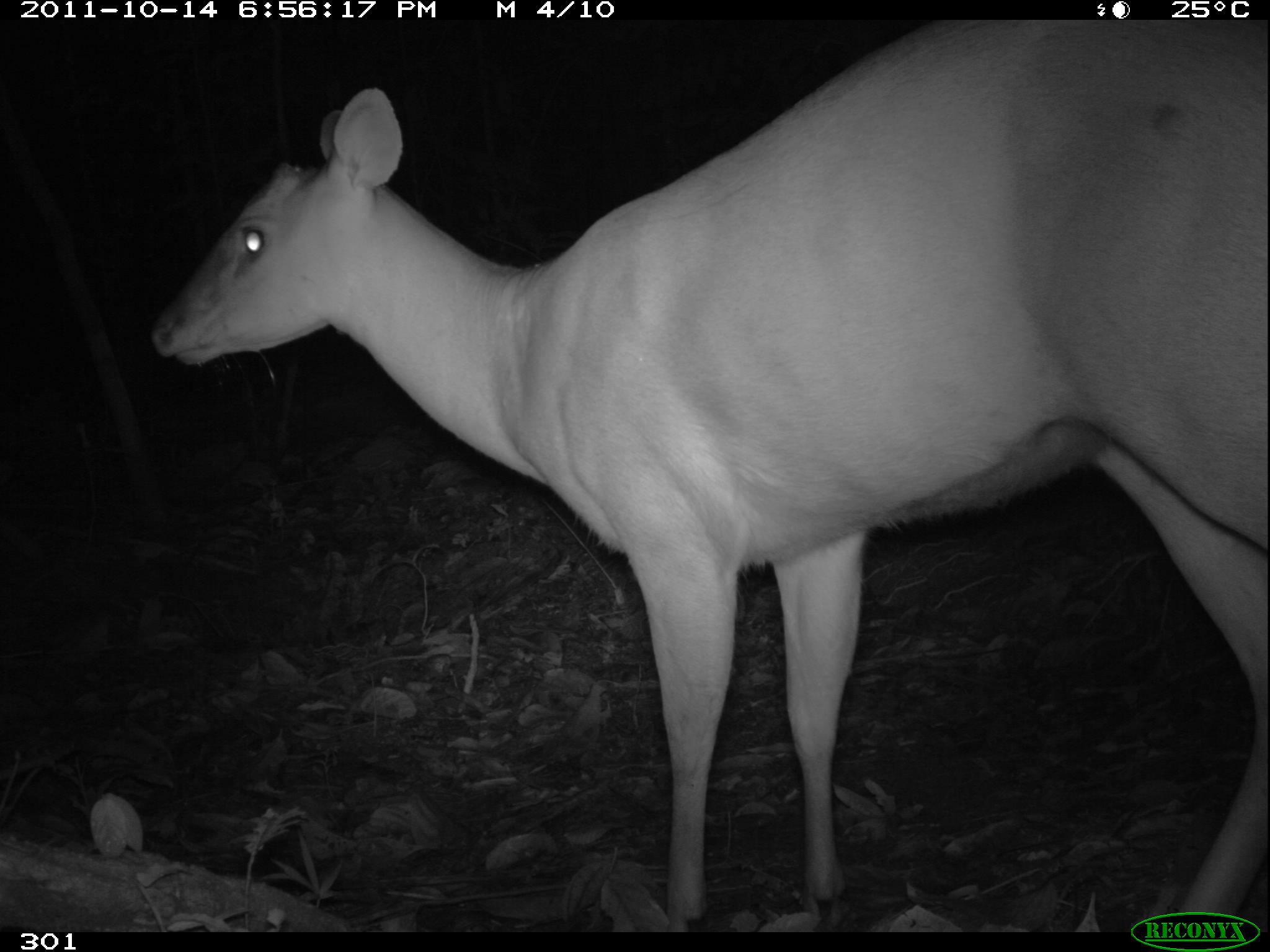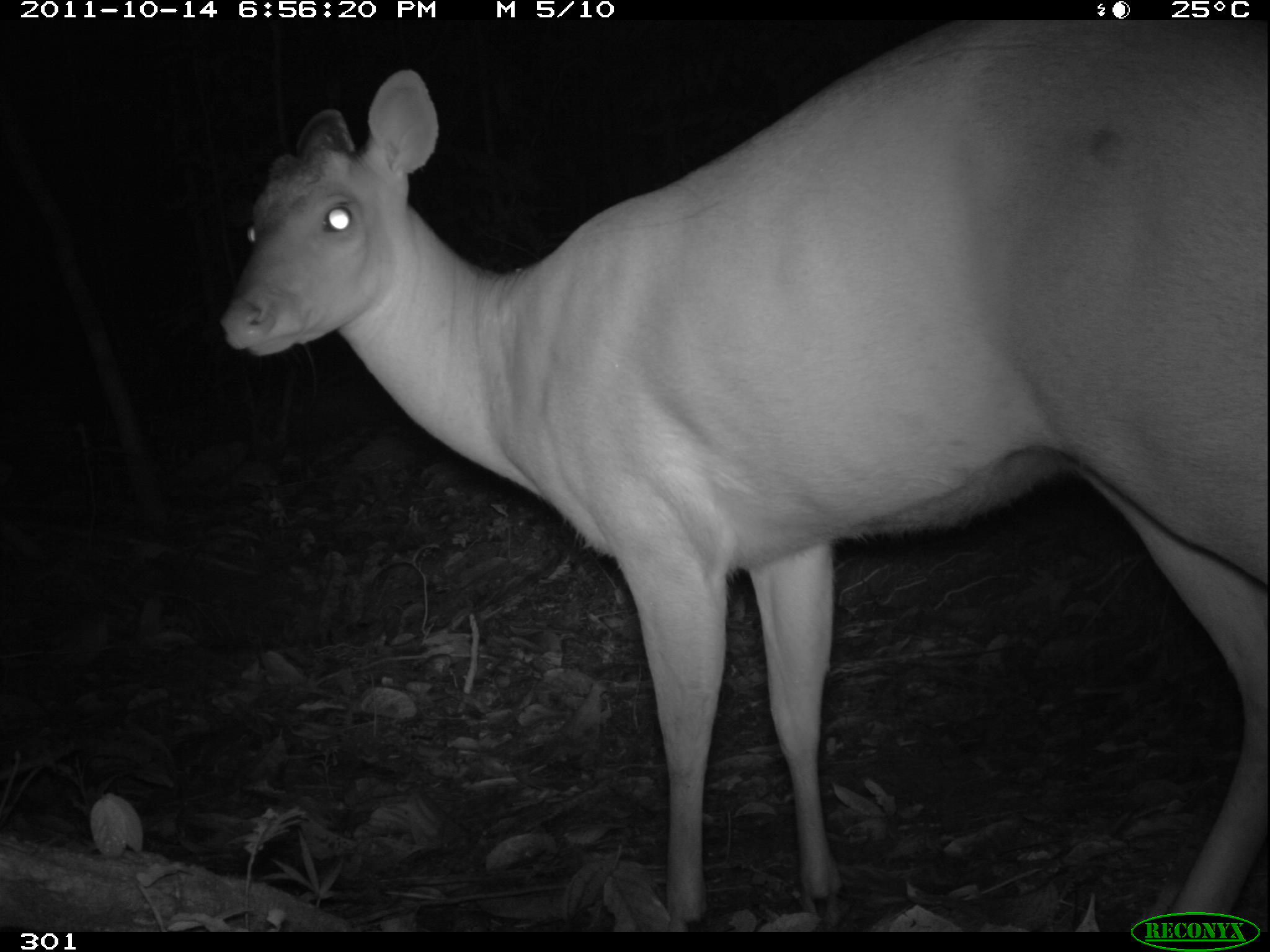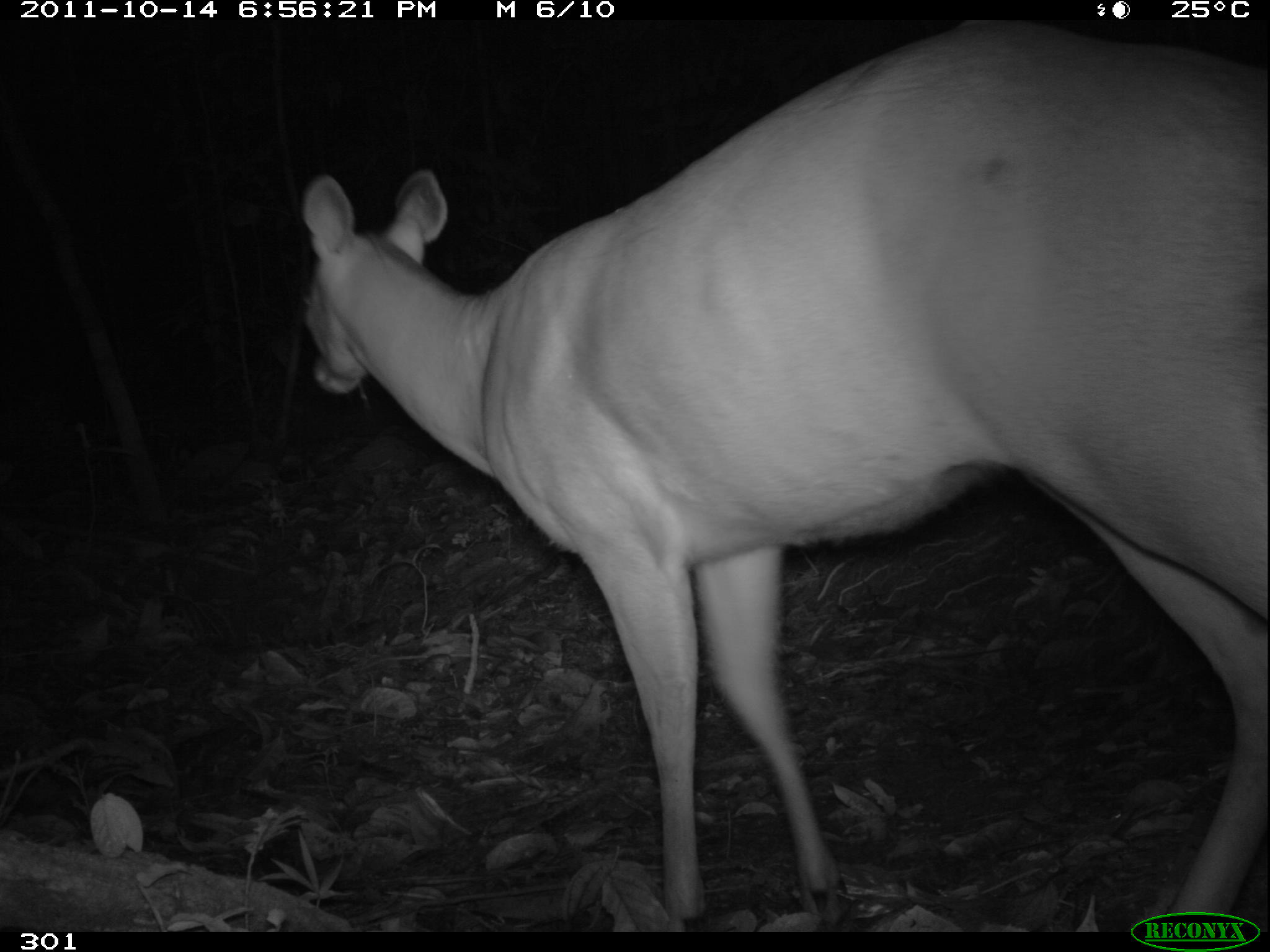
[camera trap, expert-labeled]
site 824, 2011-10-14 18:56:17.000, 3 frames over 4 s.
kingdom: Animalia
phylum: Chordata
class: Mammalia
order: Artiodactyla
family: Cervidae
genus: Mazama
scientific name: Mazama americana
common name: red brocket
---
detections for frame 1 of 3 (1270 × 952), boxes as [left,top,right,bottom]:
mazama americana: [148,16,1269,930]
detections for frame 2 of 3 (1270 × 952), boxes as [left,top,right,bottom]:
mazama americana: [217,14,1269,935]